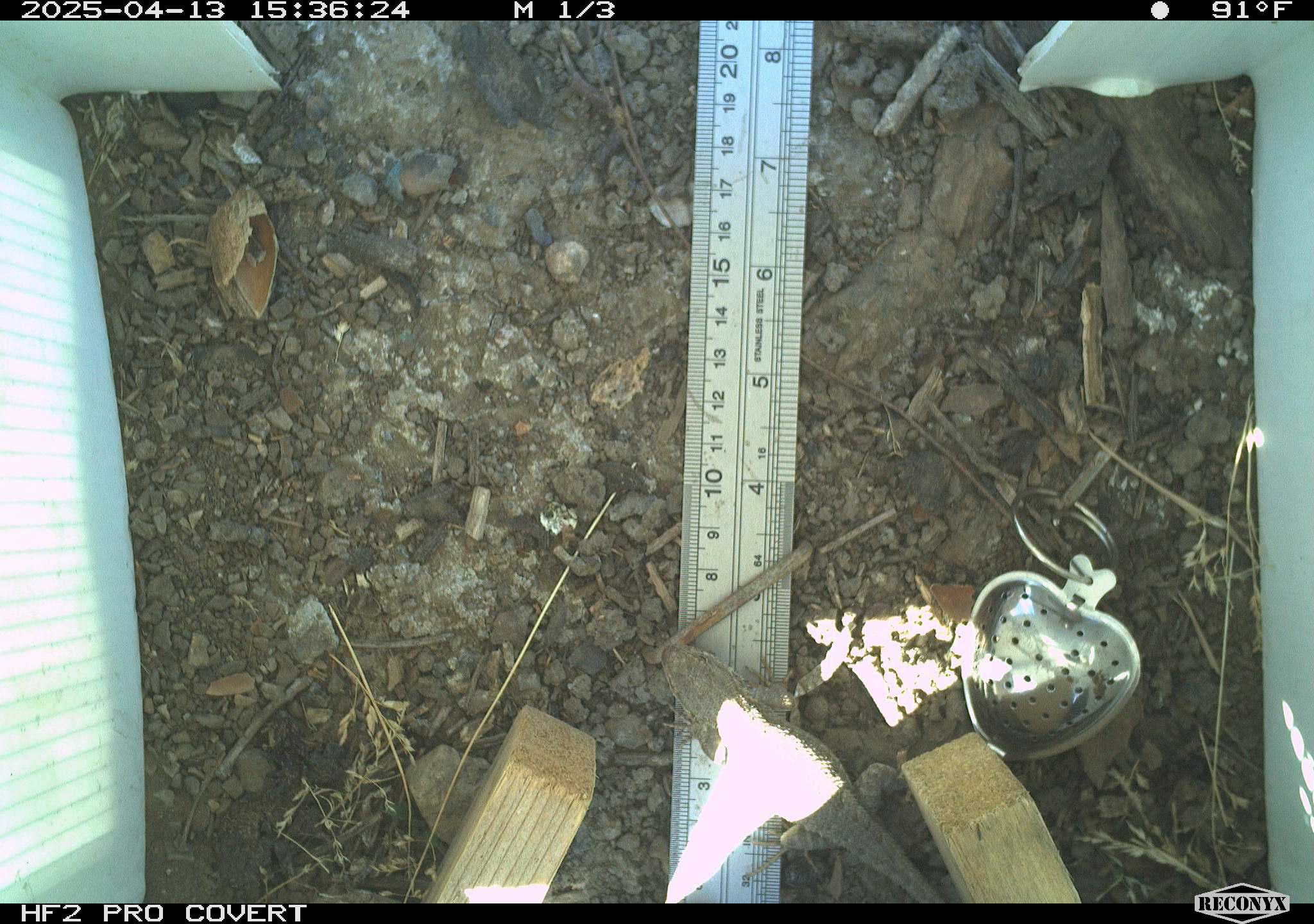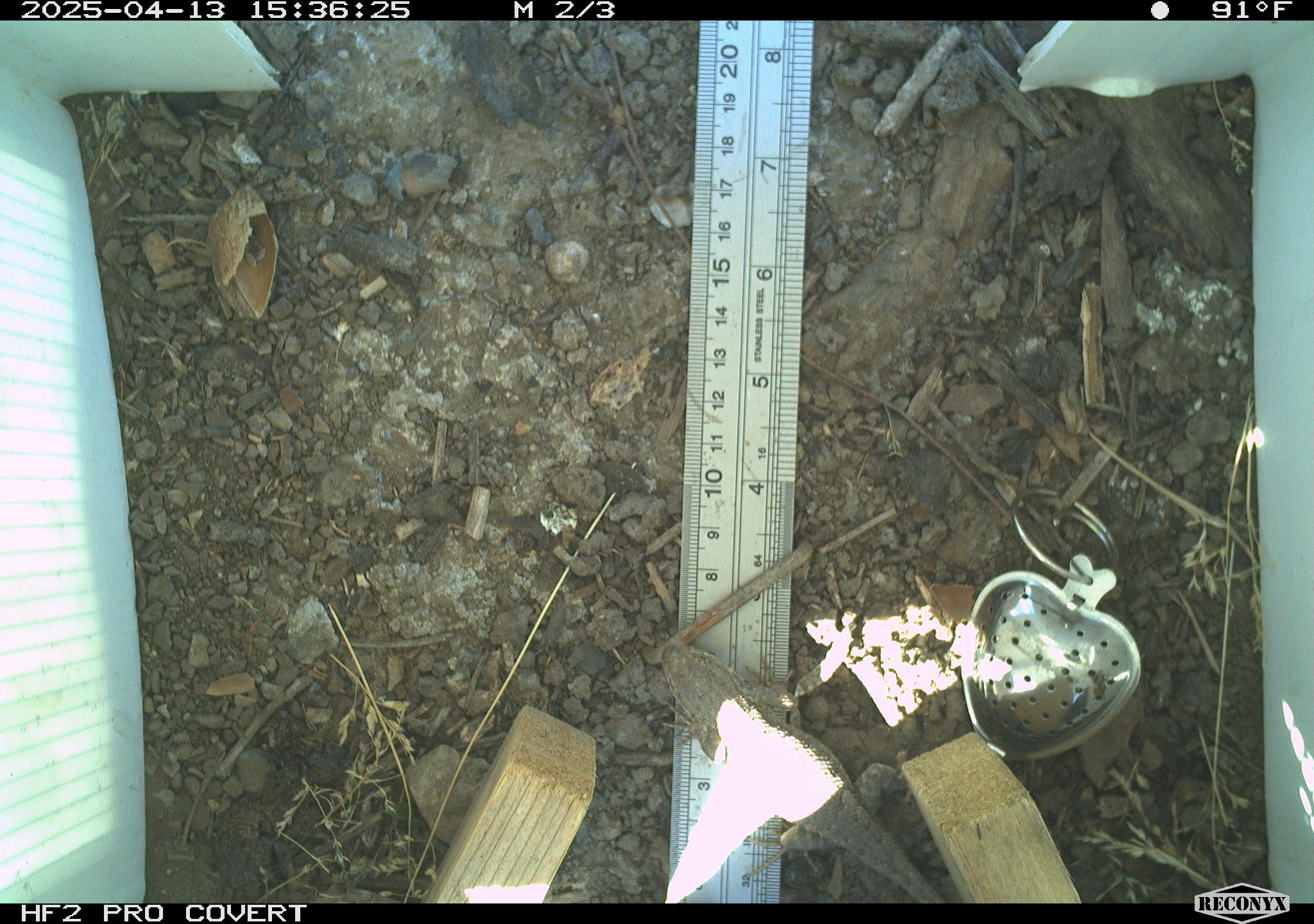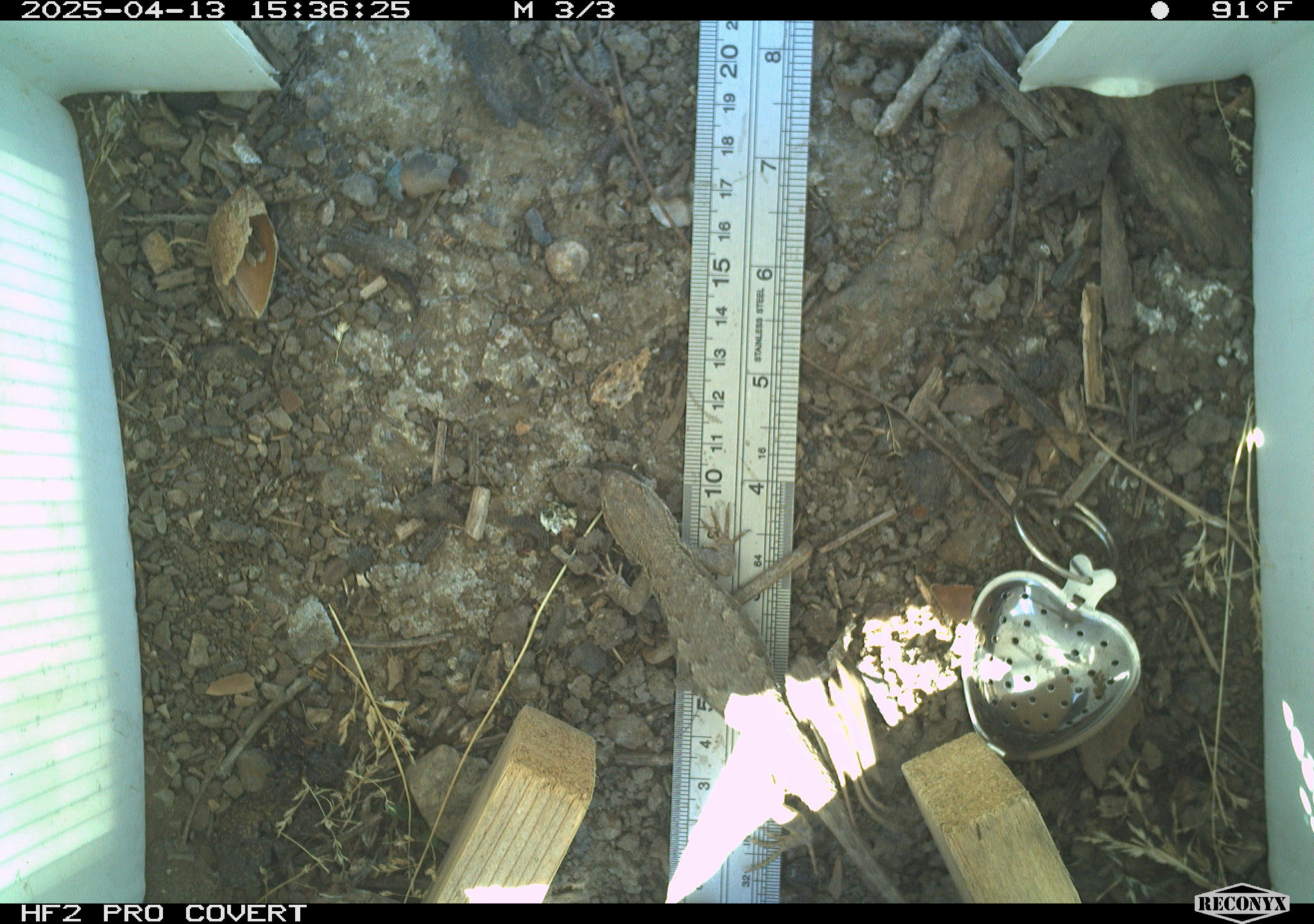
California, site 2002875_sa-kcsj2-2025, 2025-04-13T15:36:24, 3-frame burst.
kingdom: Animalia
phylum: Chordata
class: Reptilia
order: Squamata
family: Phrynosomatidae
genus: Sceloporus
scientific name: Sceloporus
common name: spiny lizards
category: sceloporus species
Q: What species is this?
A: Sceloporus species (spiny lizards) (Sceloporus).